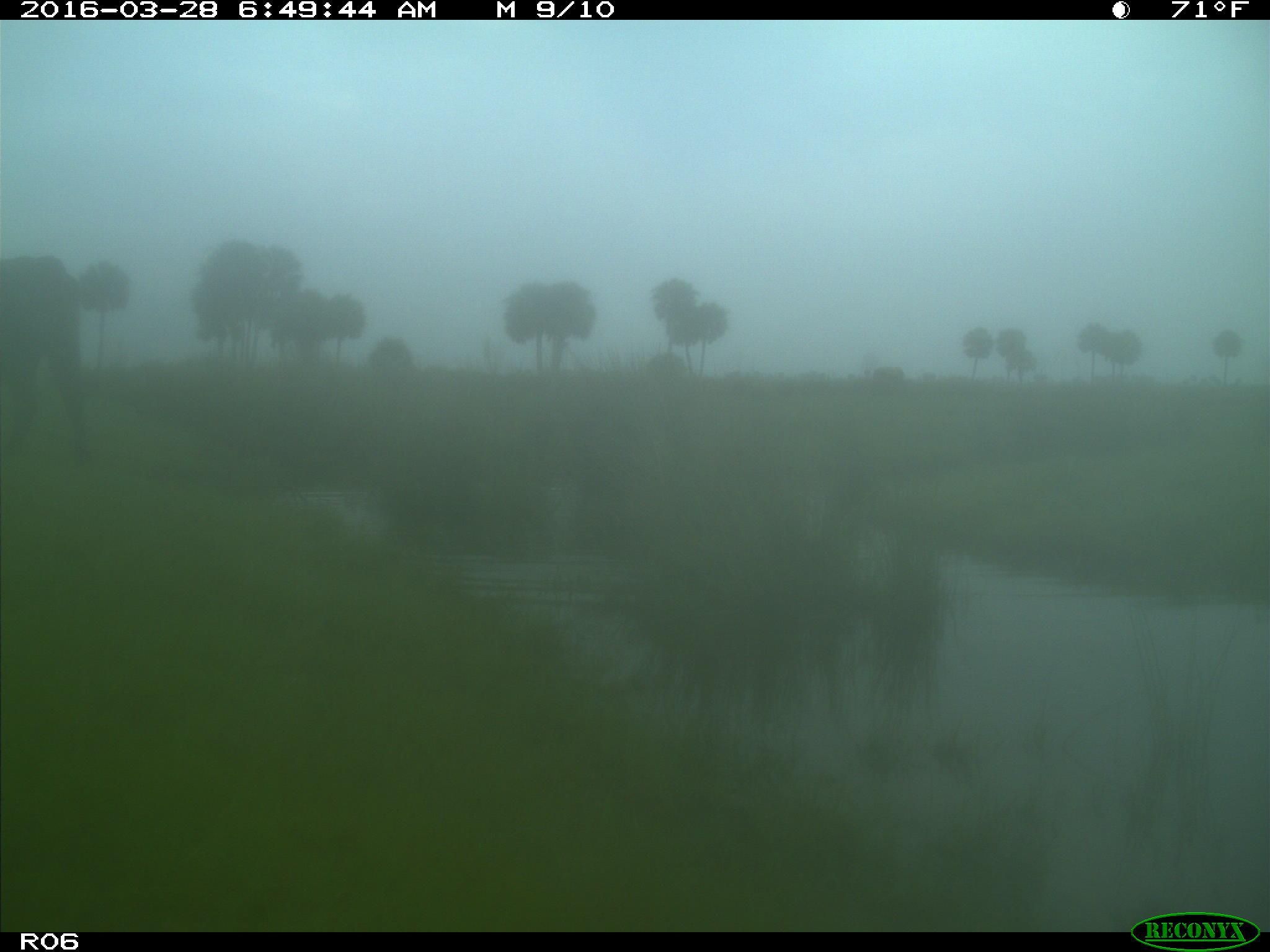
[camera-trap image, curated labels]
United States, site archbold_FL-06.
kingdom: Animalia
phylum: Chordata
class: Mammalia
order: Artiodactyla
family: Bovidae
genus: Bos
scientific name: Bos taurus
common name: domestic cow